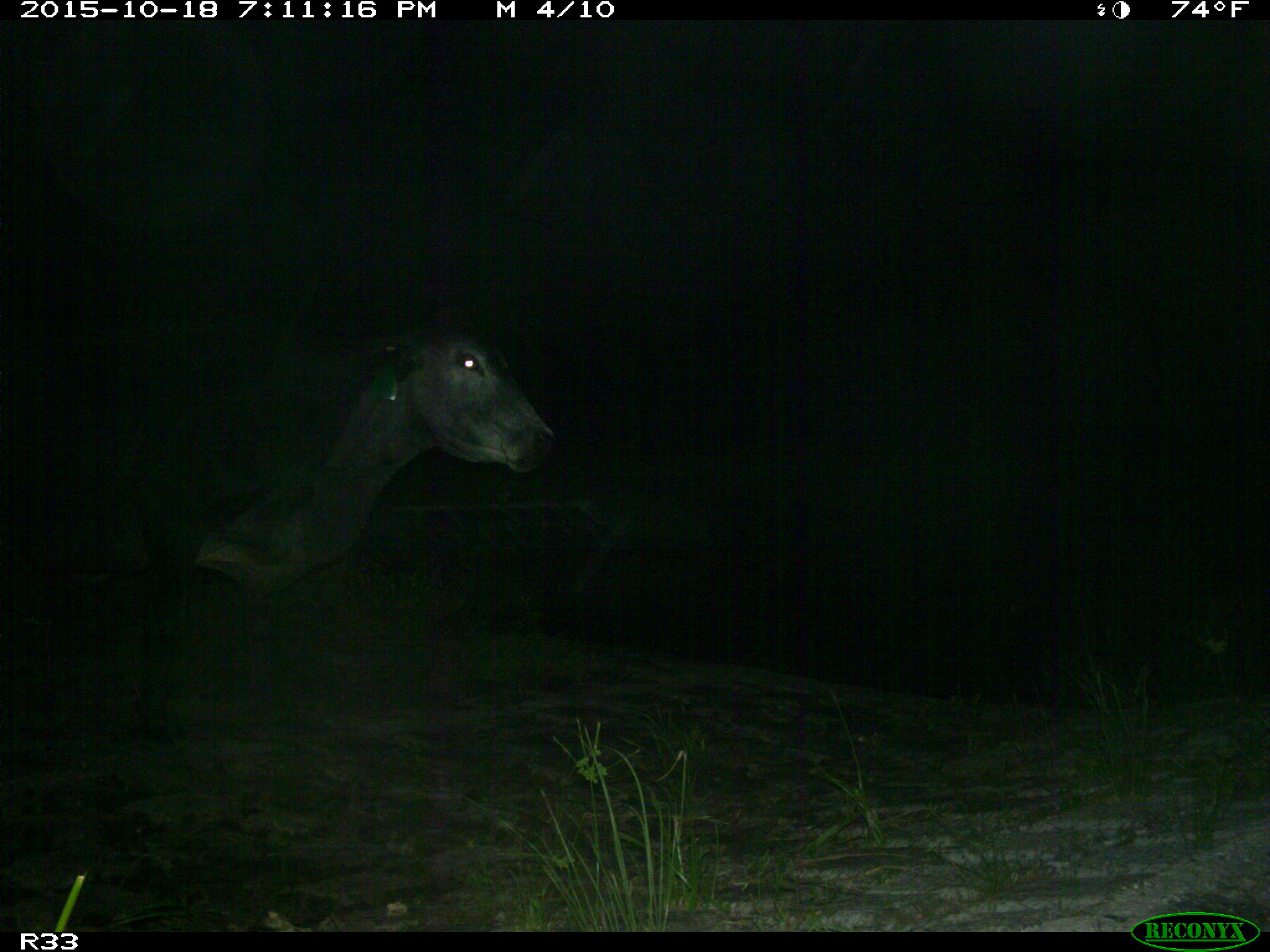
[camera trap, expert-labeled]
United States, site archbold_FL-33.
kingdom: Animalia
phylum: Chordata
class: Mammalia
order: Artiodactyla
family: Bovidae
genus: Bos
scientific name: Bos taurus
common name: domestic cow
Bos taurus (domestic cow).